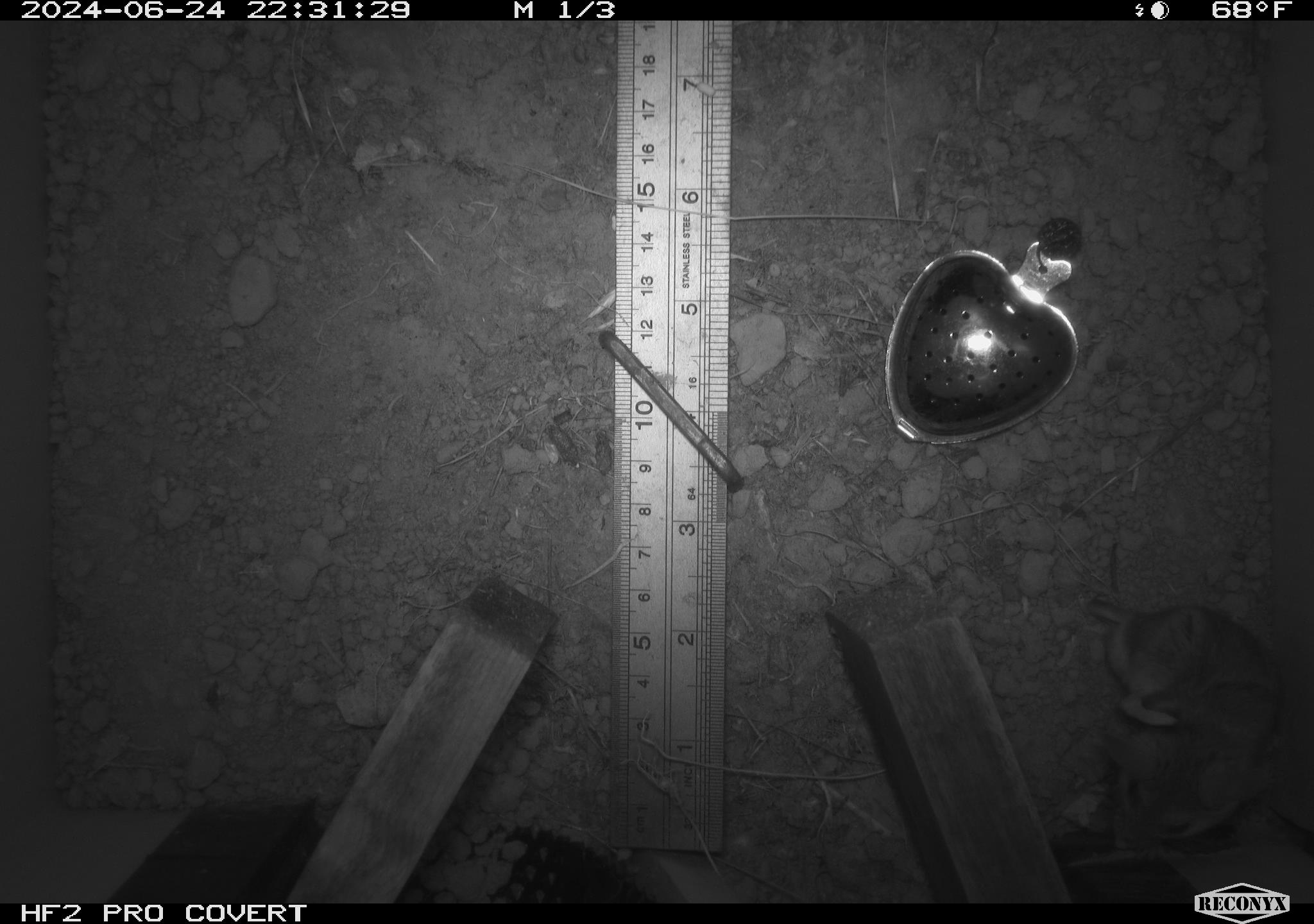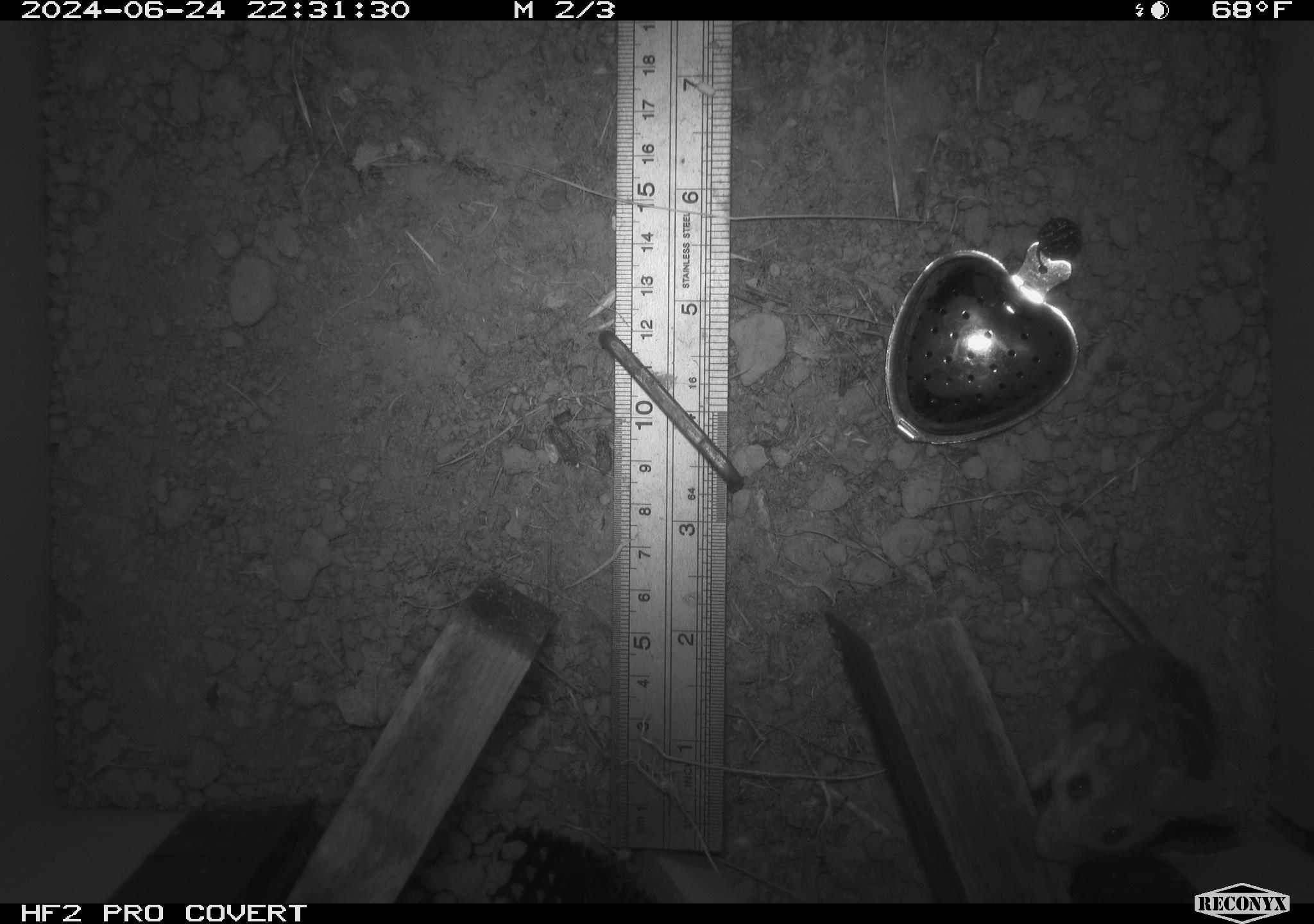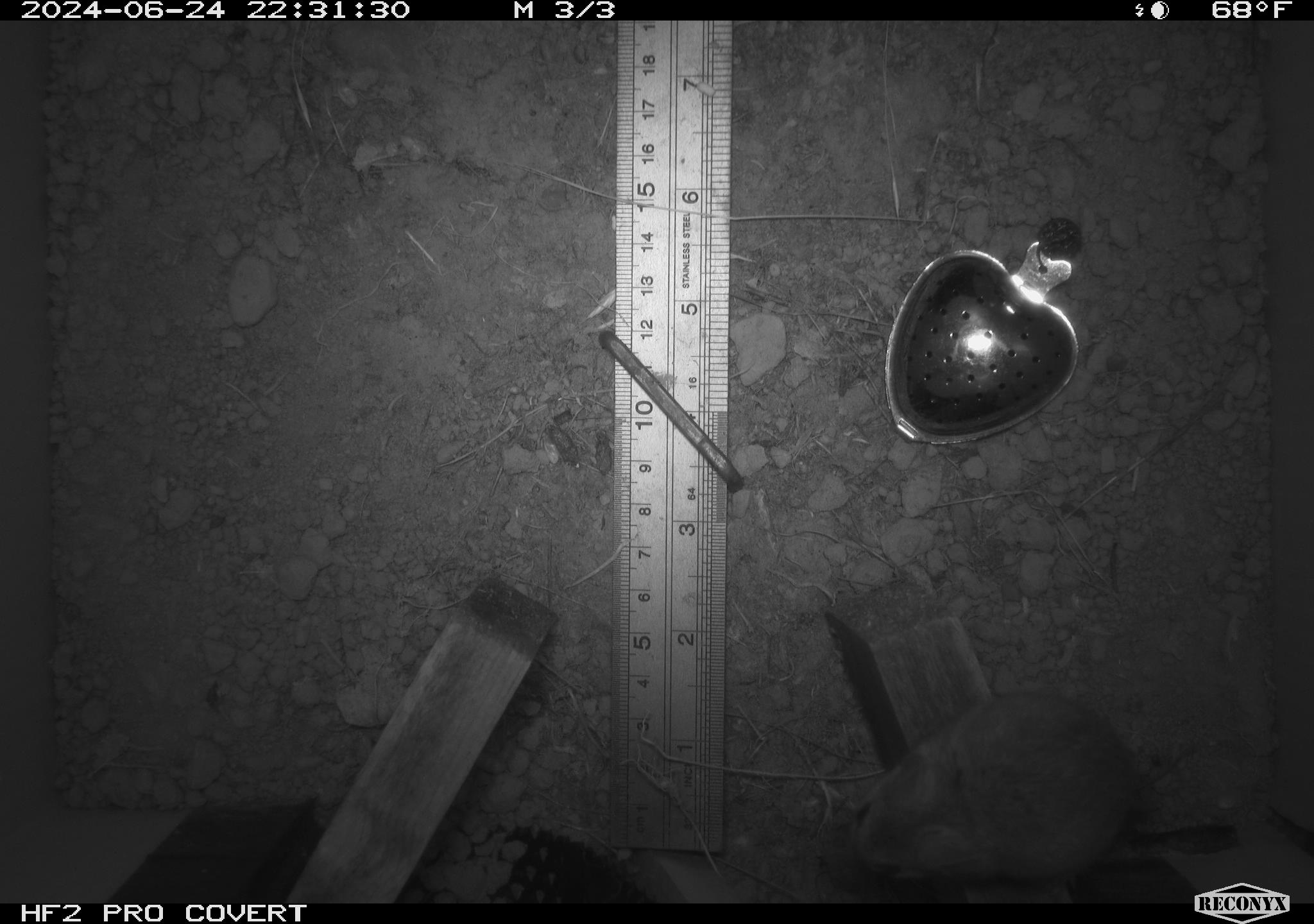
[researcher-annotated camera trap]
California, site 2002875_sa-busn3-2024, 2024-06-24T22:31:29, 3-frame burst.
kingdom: Animalia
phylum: Chordata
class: Mammalia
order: Rodentia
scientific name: Rodentia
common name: mouse species